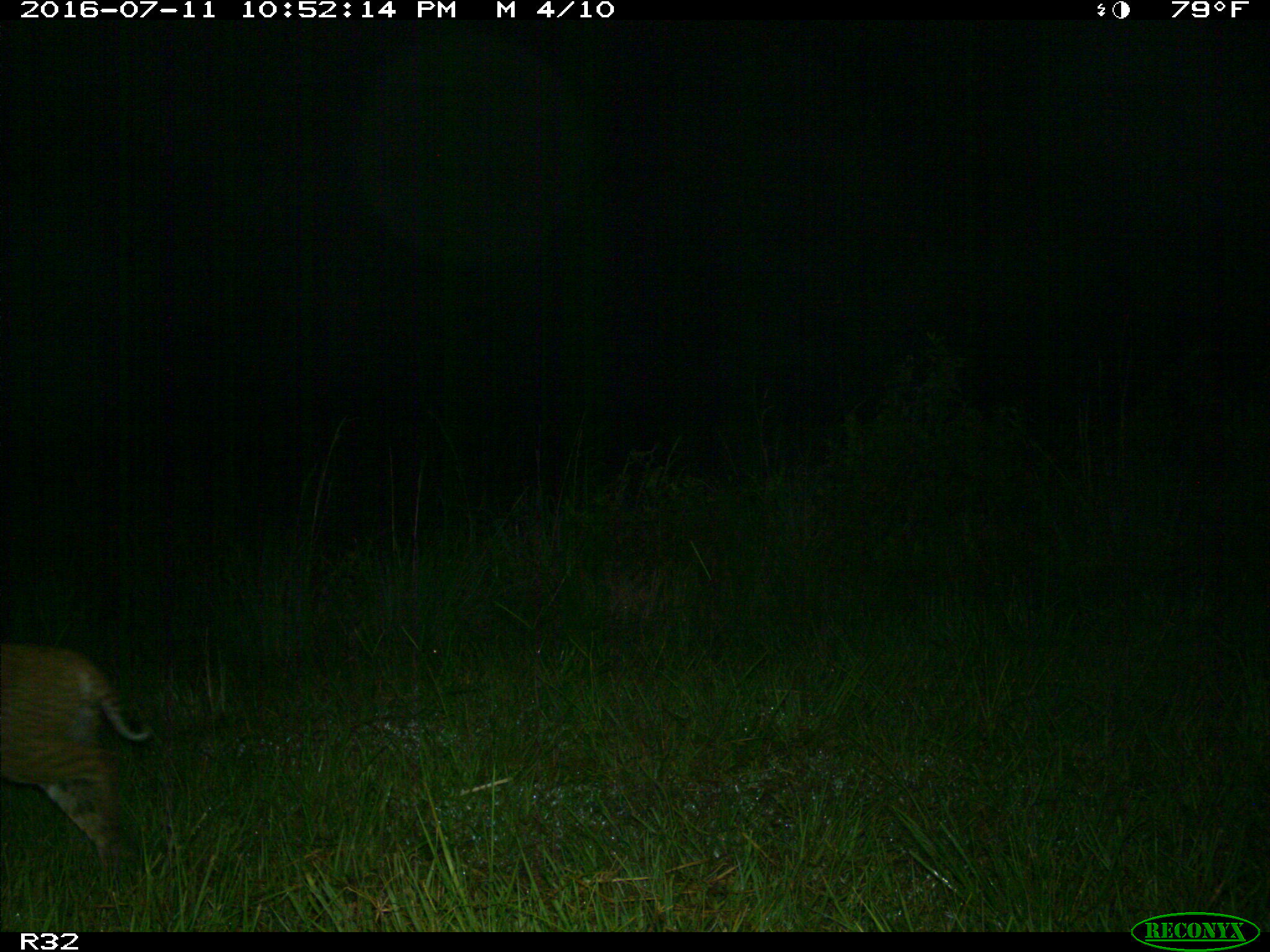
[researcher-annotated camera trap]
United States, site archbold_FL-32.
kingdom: Animalia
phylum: Chordata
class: Mammalia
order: Carnivora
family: Felidae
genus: Lynx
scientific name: Lynx rufus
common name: bobcat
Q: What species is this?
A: Lynx rufus (bobcat).